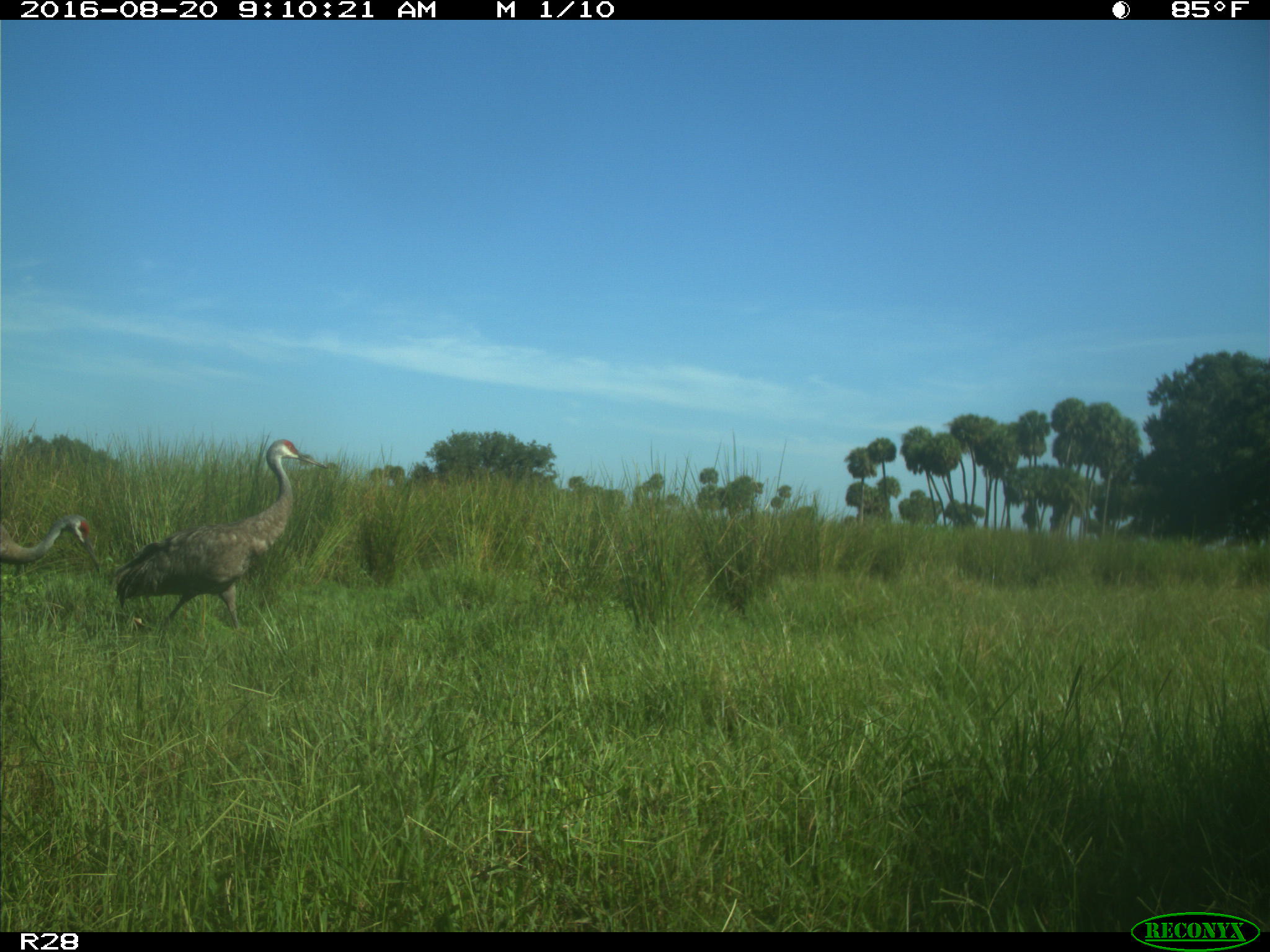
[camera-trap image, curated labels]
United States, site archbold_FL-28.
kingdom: Animalia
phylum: Chordata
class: Aves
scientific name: Aves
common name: birds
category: unidentified bird